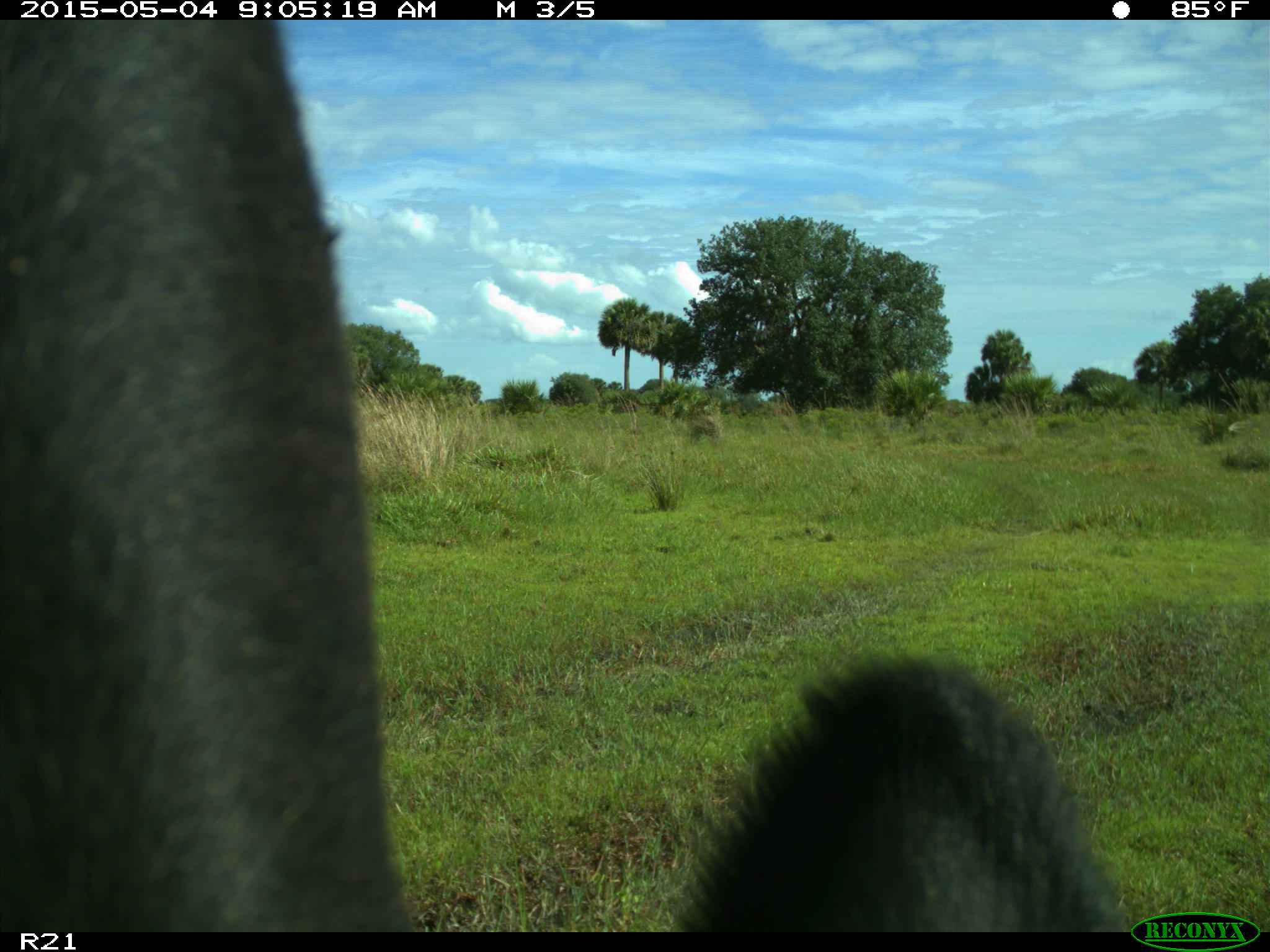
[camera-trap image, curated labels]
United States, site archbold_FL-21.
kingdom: Animalia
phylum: Chordata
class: Mammalia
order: Artiodactyla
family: Bovidae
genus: Bos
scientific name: Bos taurus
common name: domestic cow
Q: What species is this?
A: Bos taurus (domestic cow).